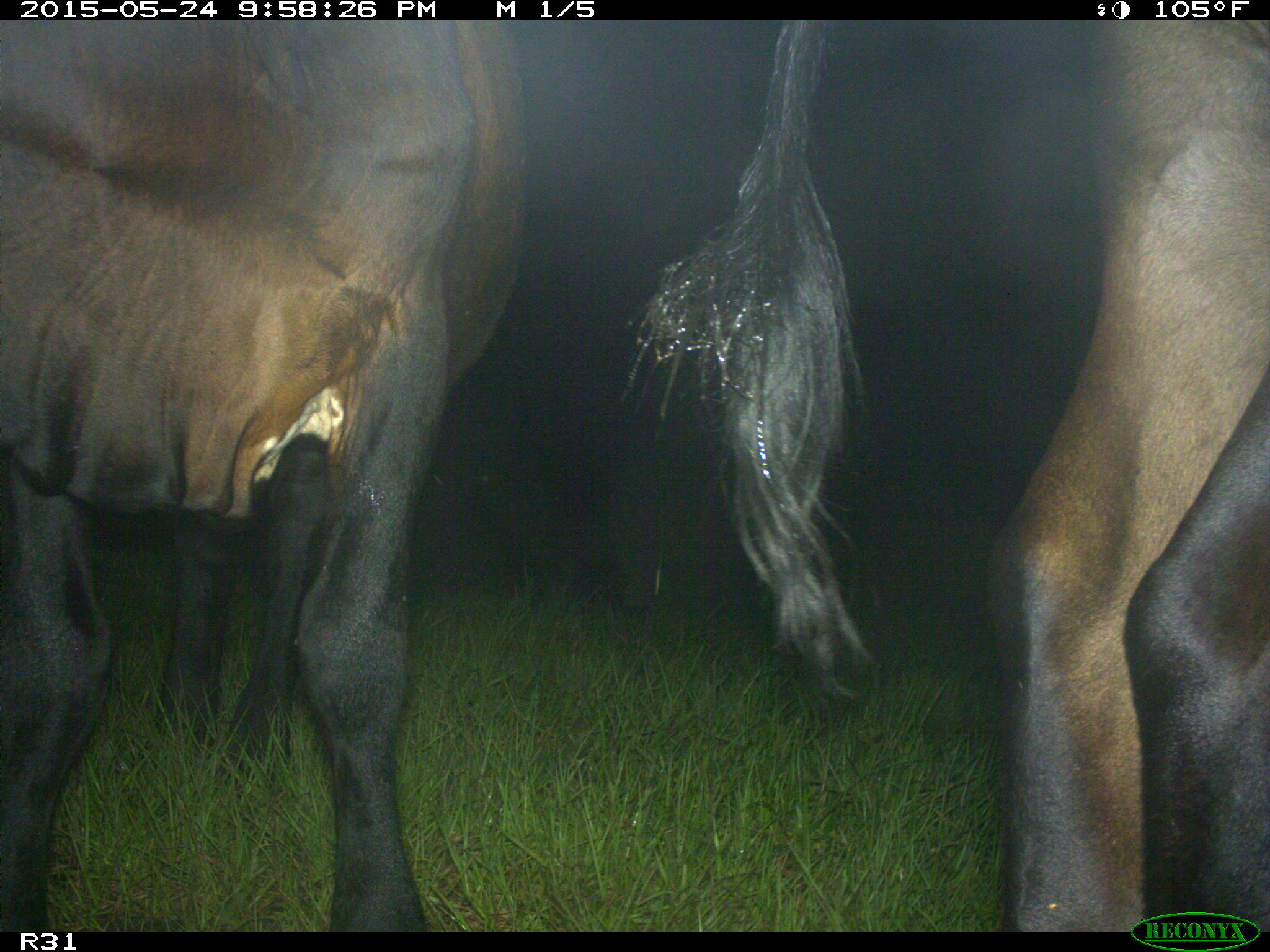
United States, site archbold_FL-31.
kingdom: Animalia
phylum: Chordata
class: Mammalia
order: Artiodactyla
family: Bovidae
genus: Bos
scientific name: Bos taurus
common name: domestic cow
Bos taurus (domestic cow).